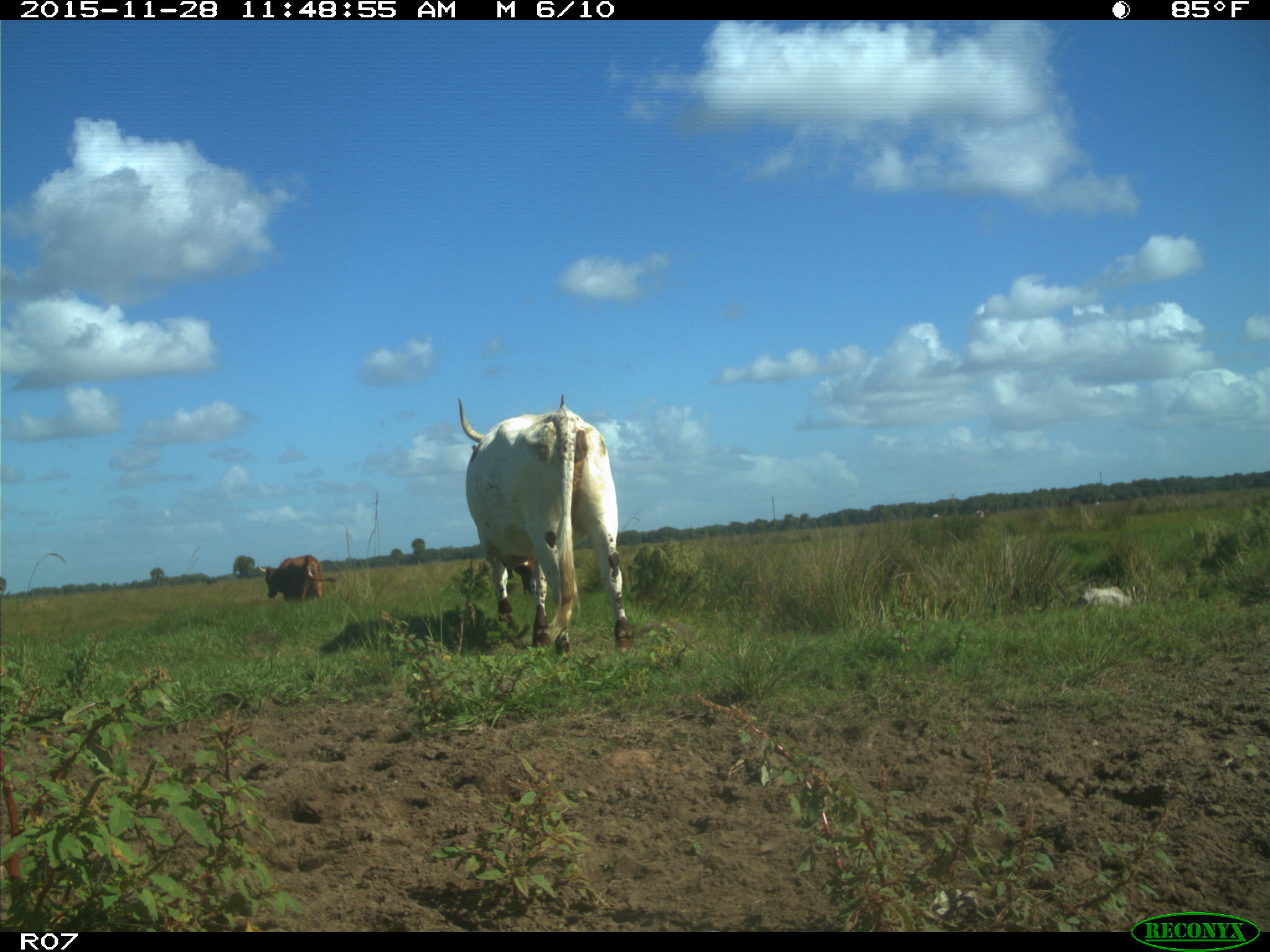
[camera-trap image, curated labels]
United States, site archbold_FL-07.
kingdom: Animalia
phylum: Chordata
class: Mammalia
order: Artiodactyla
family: Bovidae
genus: Bos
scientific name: Bos taurus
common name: domestic cow